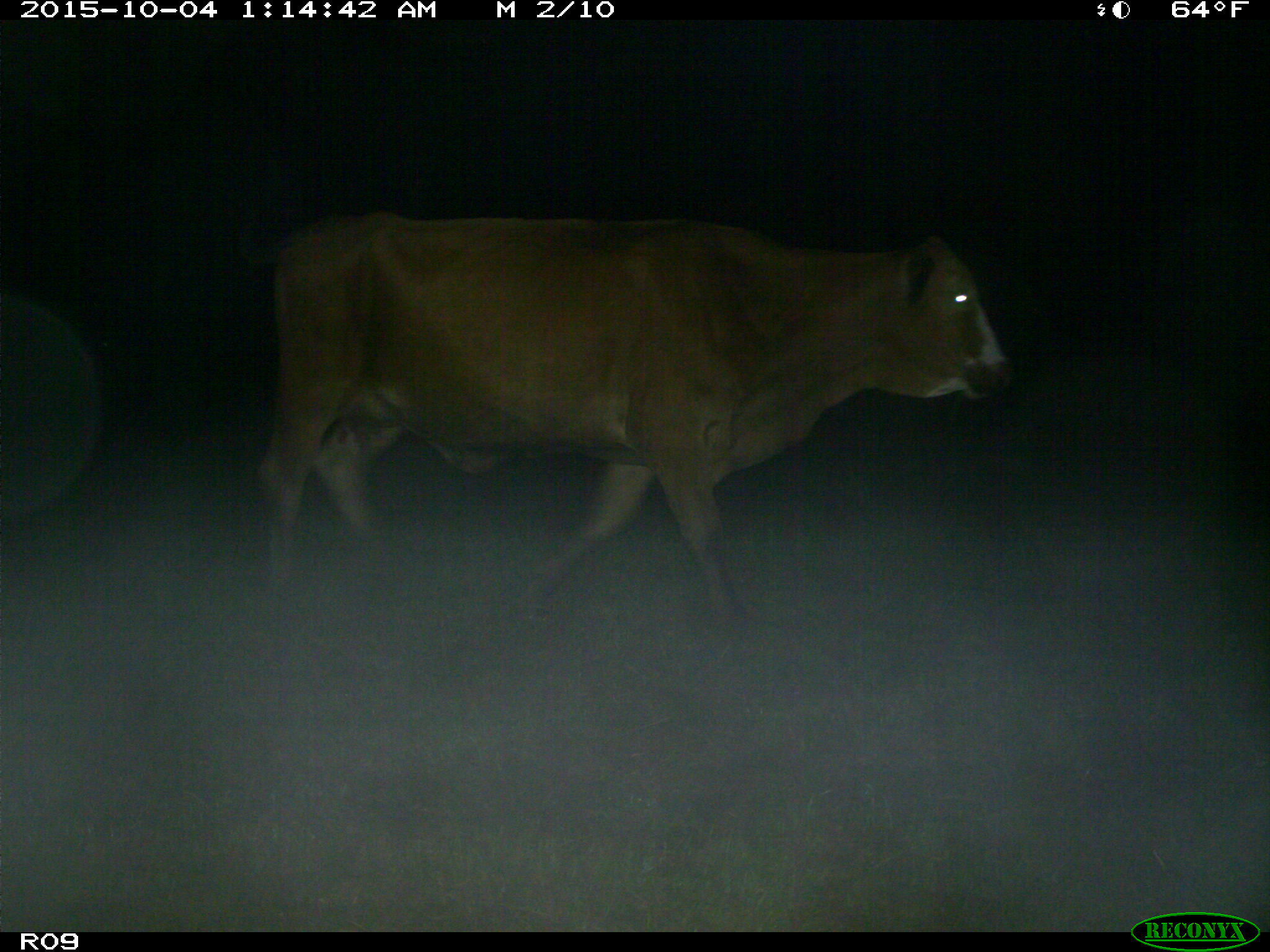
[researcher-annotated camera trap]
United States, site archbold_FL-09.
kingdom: Animalia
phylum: Chordata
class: Mammalia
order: Artiodactyla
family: Bovidae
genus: Bos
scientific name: Bos taurus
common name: domestic cow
Bos taurus (domestic cow).